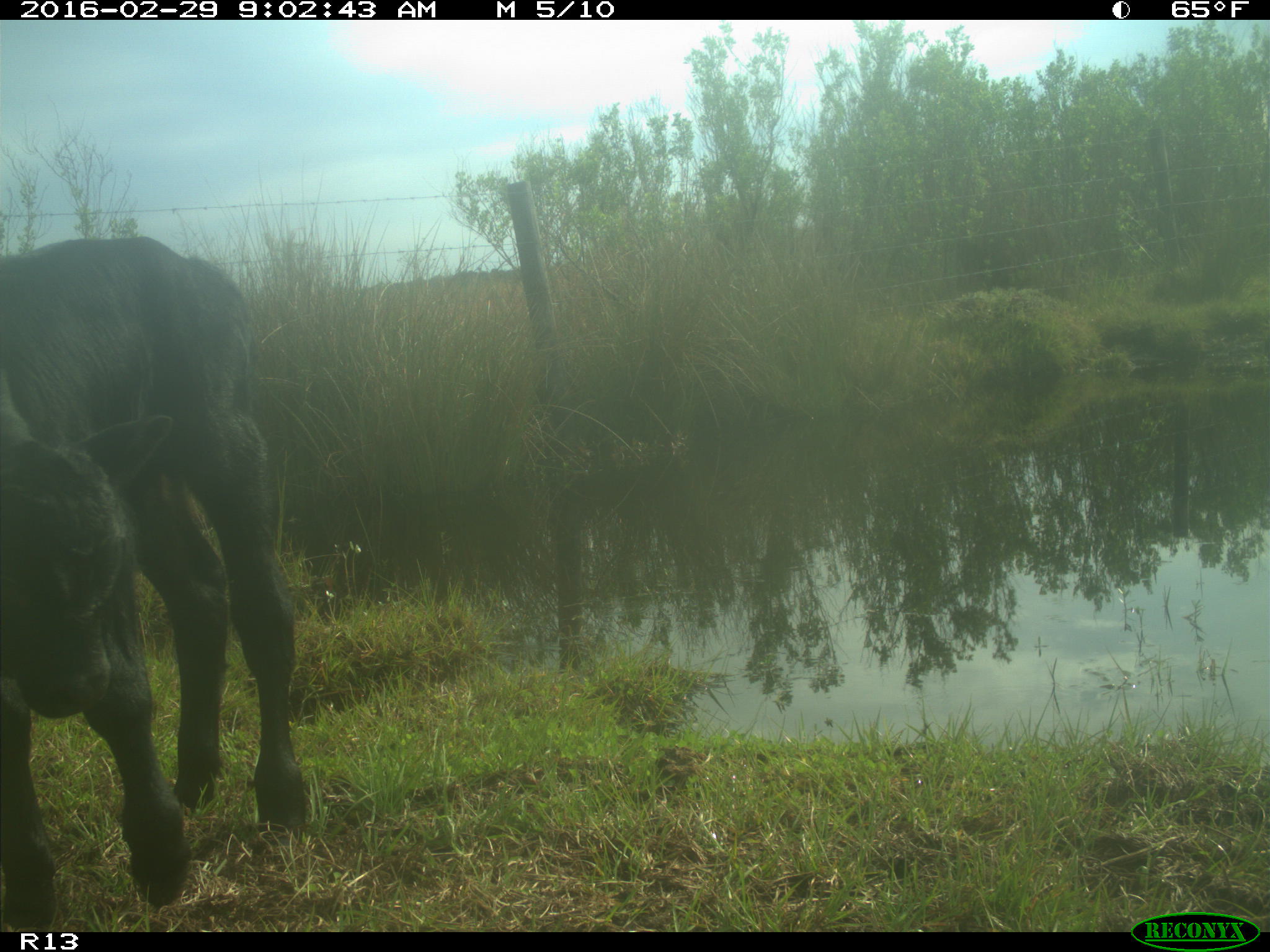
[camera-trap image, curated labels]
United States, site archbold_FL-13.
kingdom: Animalia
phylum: Chordata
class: Mammalia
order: Artiodactyla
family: Bovidae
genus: Bos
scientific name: Bos taurus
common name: domestic cow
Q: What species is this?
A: Bos taurus (domestic cow).